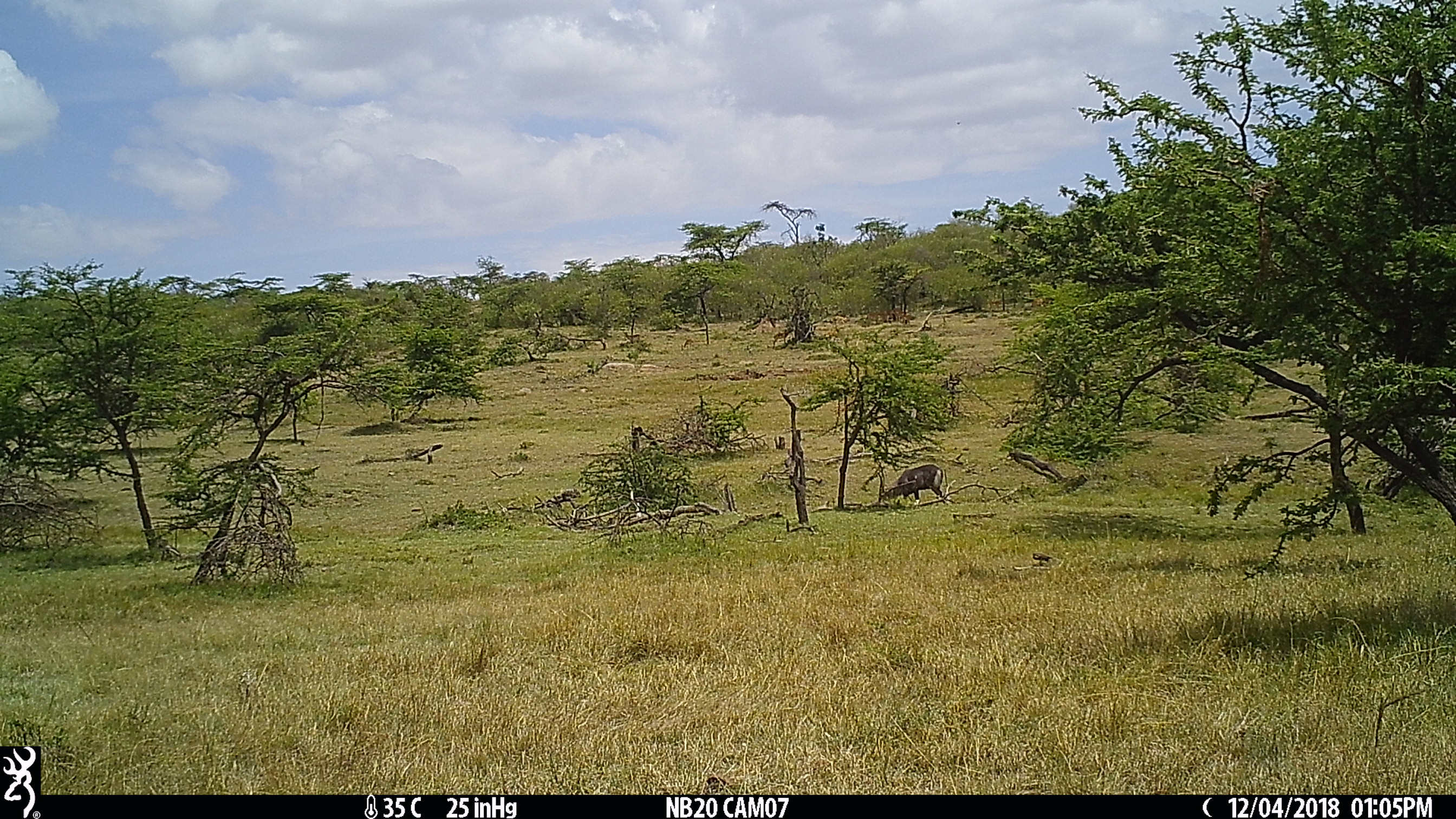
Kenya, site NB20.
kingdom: Animalia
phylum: Chordata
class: Mammalia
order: Artiodactyla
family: Bovidae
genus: Kobus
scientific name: Kobus ellipsiprymnus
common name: waterbuck